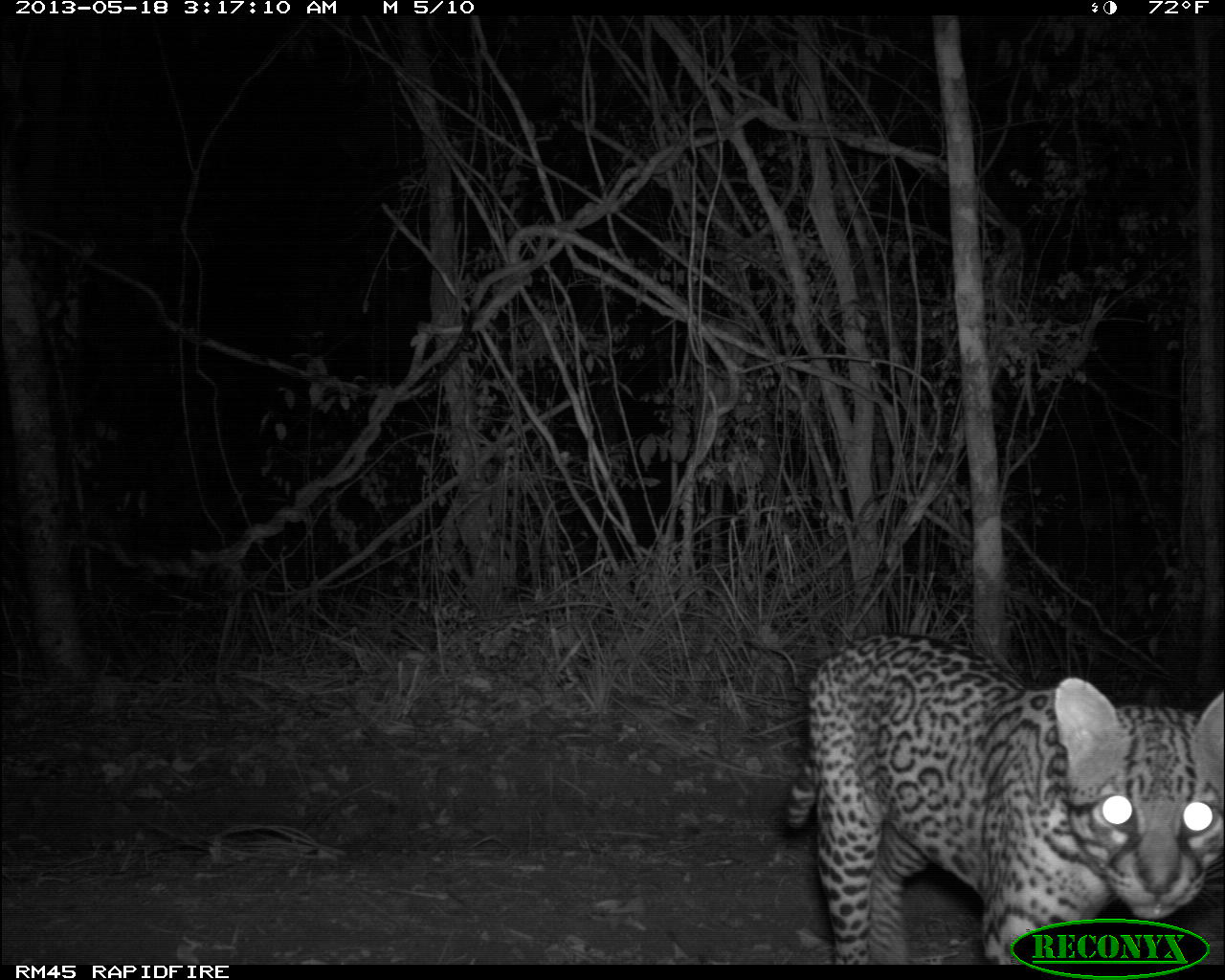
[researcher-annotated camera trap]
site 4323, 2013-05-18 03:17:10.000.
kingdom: Animalia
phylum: Chordata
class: Mammalia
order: Carnivora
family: Felidae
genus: Leopardus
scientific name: Leopardus pardalis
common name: ocelot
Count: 1.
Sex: male.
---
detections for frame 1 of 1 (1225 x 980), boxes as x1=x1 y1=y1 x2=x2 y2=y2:
leopardus pardalis: x1=781 y1=630 x2=1225 y2=963